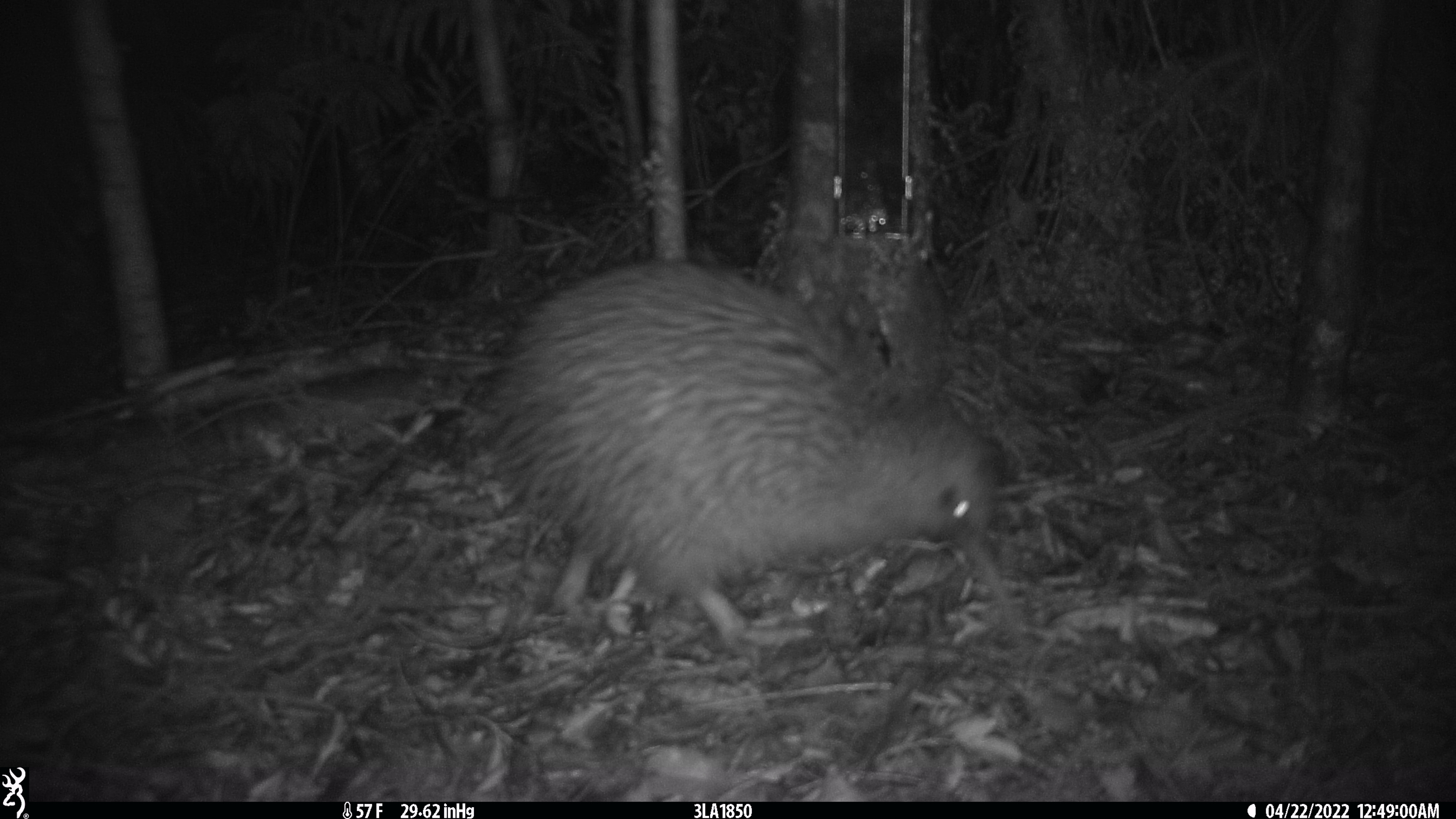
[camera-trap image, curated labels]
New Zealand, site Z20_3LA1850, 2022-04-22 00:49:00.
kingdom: Animalia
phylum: Chordata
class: Aves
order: Apterygiformes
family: Apterygidae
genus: Apteryx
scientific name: Apteryx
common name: kiwi